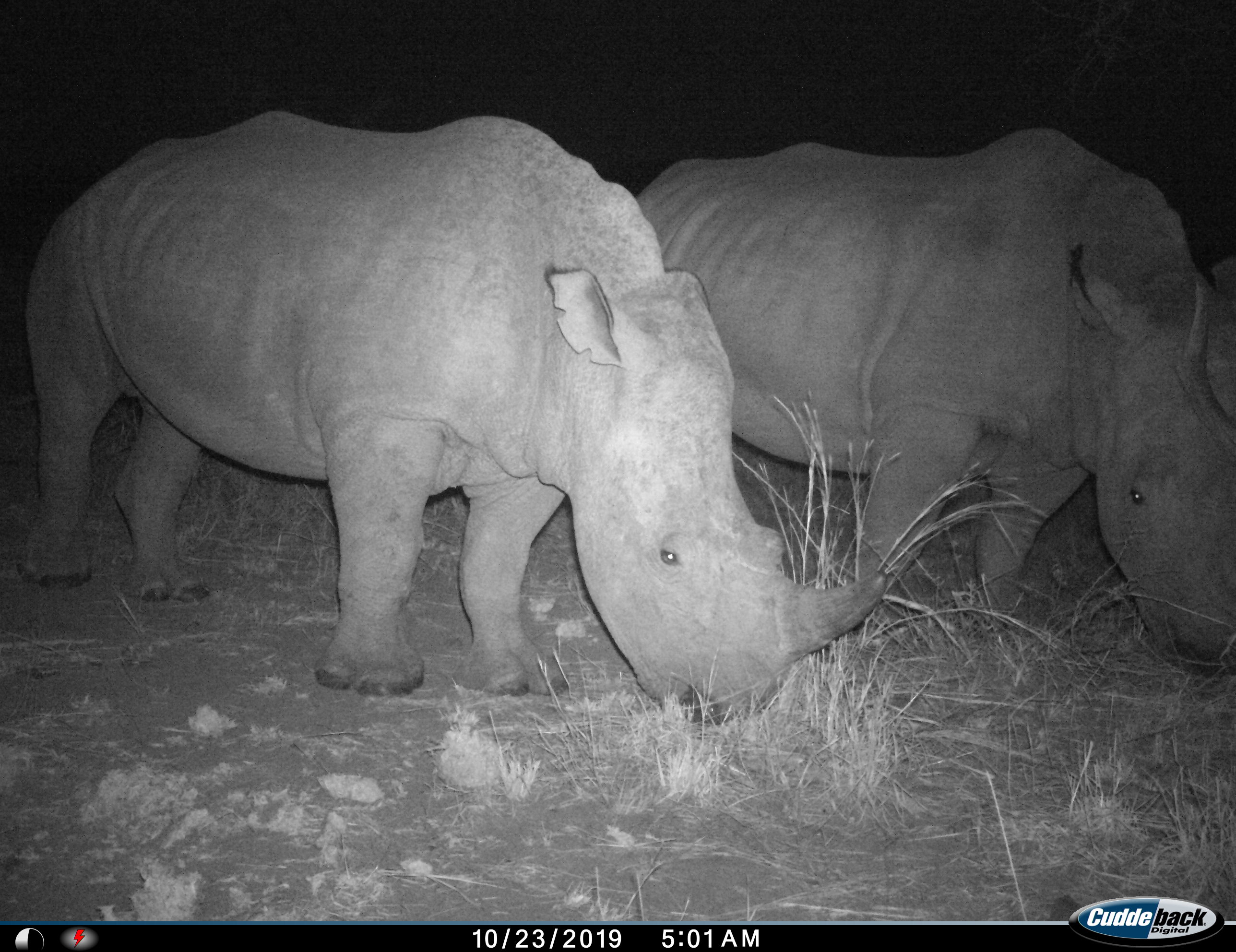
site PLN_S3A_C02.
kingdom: Animalia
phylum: Chordata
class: Mammalia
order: Perissodactyla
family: Rhinocerotidae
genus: Ceratotherium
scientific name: Ceratotherium simum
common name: white rhinoceros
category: rhinoceroswhite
Rhinoceroswhite (white rhinoceros) (Ceratotherium simum), count 2. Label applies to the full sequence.